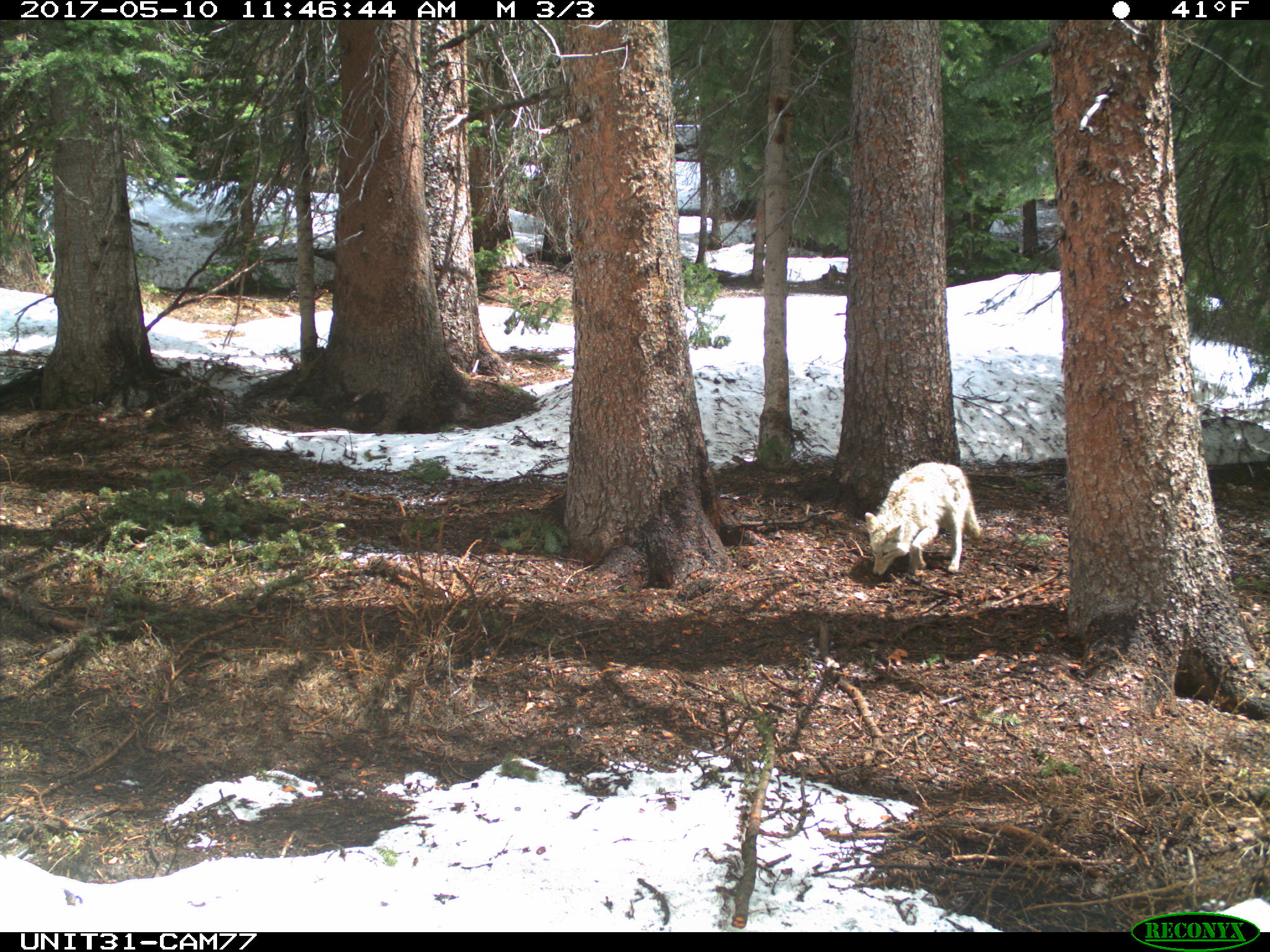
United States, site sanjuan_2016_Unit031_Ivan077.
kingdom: Animalia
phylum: Chordata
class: Mammalia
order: Carnivora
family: Canidae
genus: Canis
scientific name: Canis latrans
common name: coyote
Canis latrans (coyote).